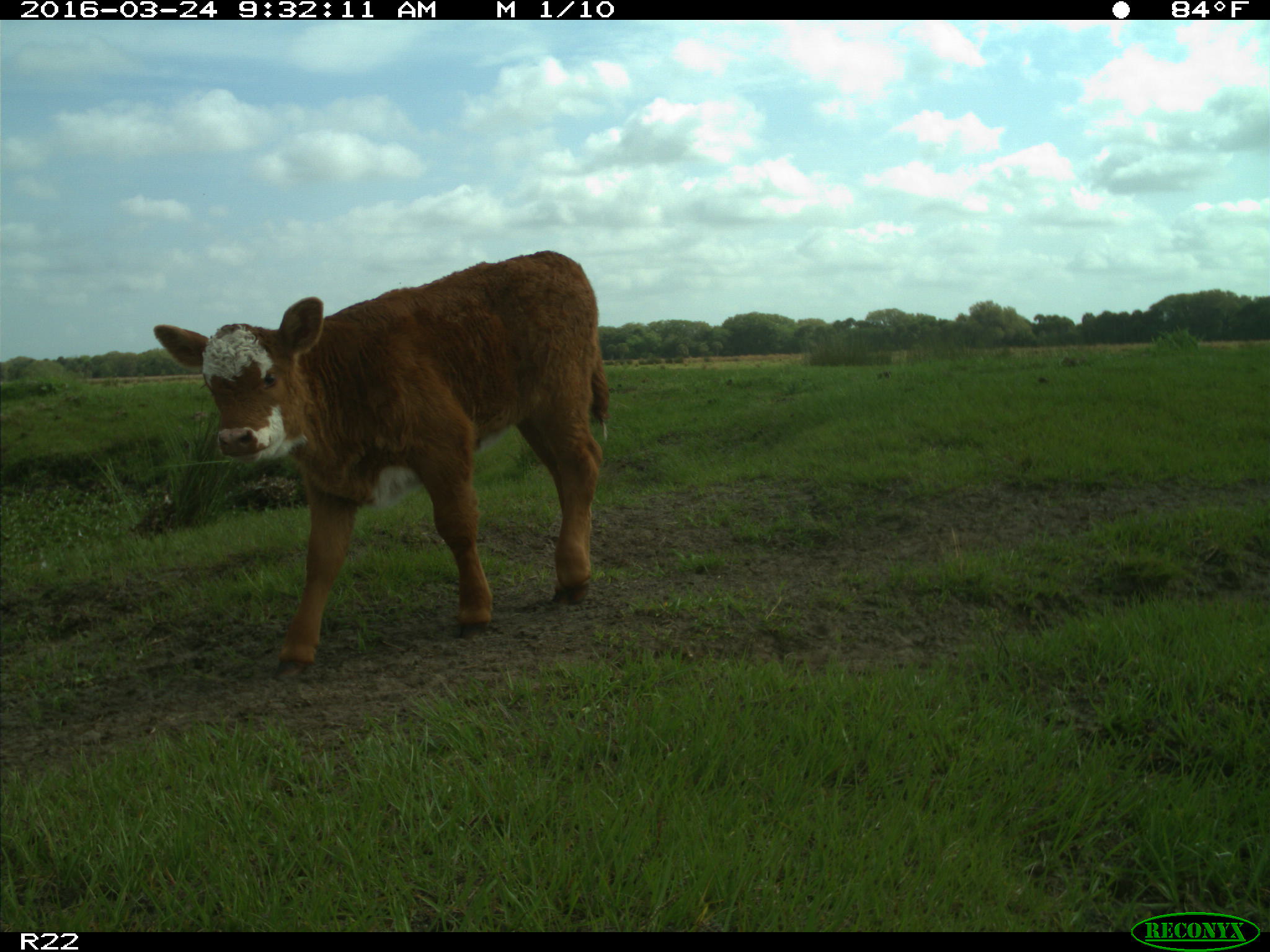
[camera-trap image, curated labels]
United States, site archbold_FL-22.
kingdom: Animalia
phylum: Chordata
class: Mammalia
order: Artiodactyla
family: Bovidae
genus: Bos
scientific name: Bos taurus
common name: domestic cow